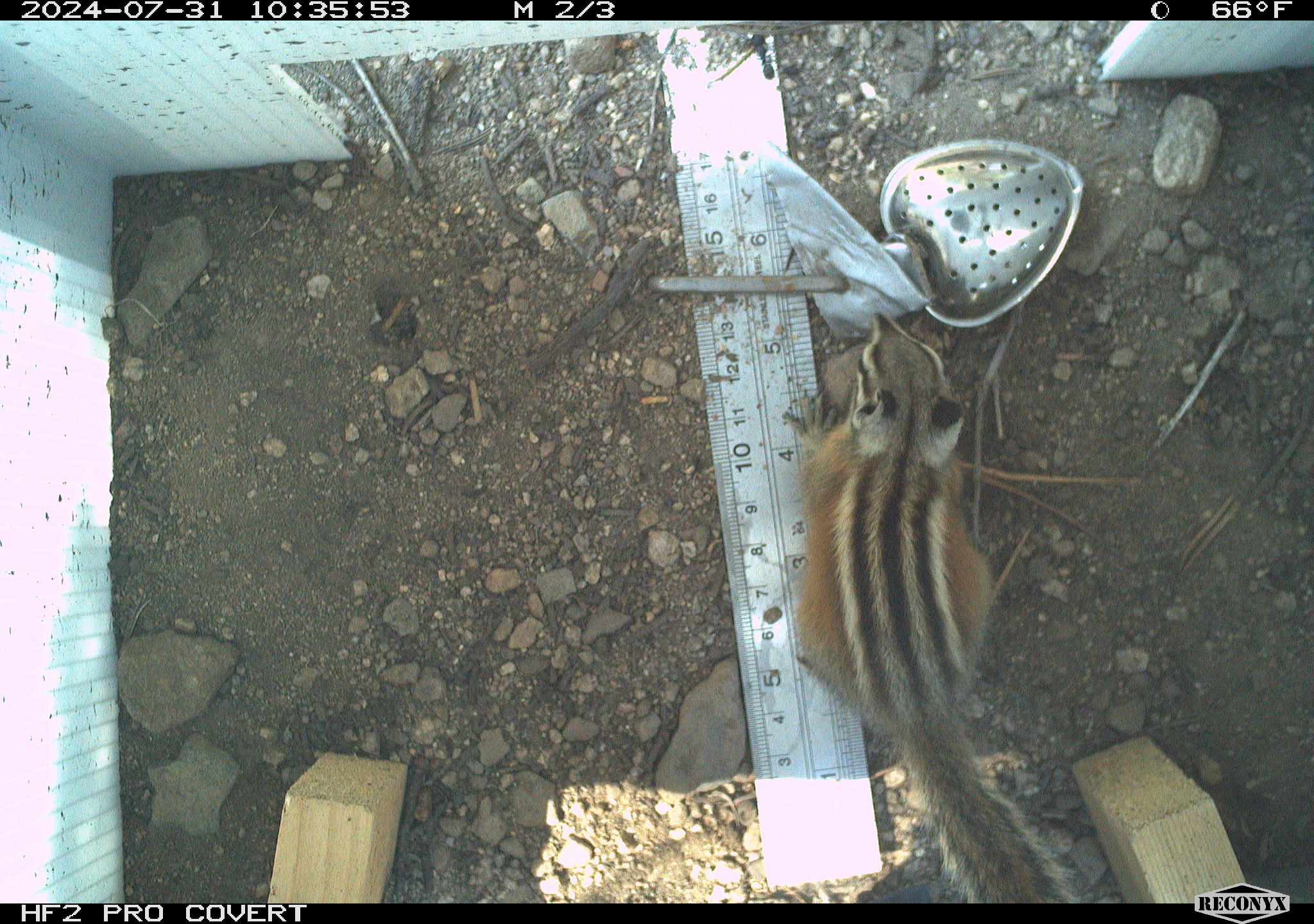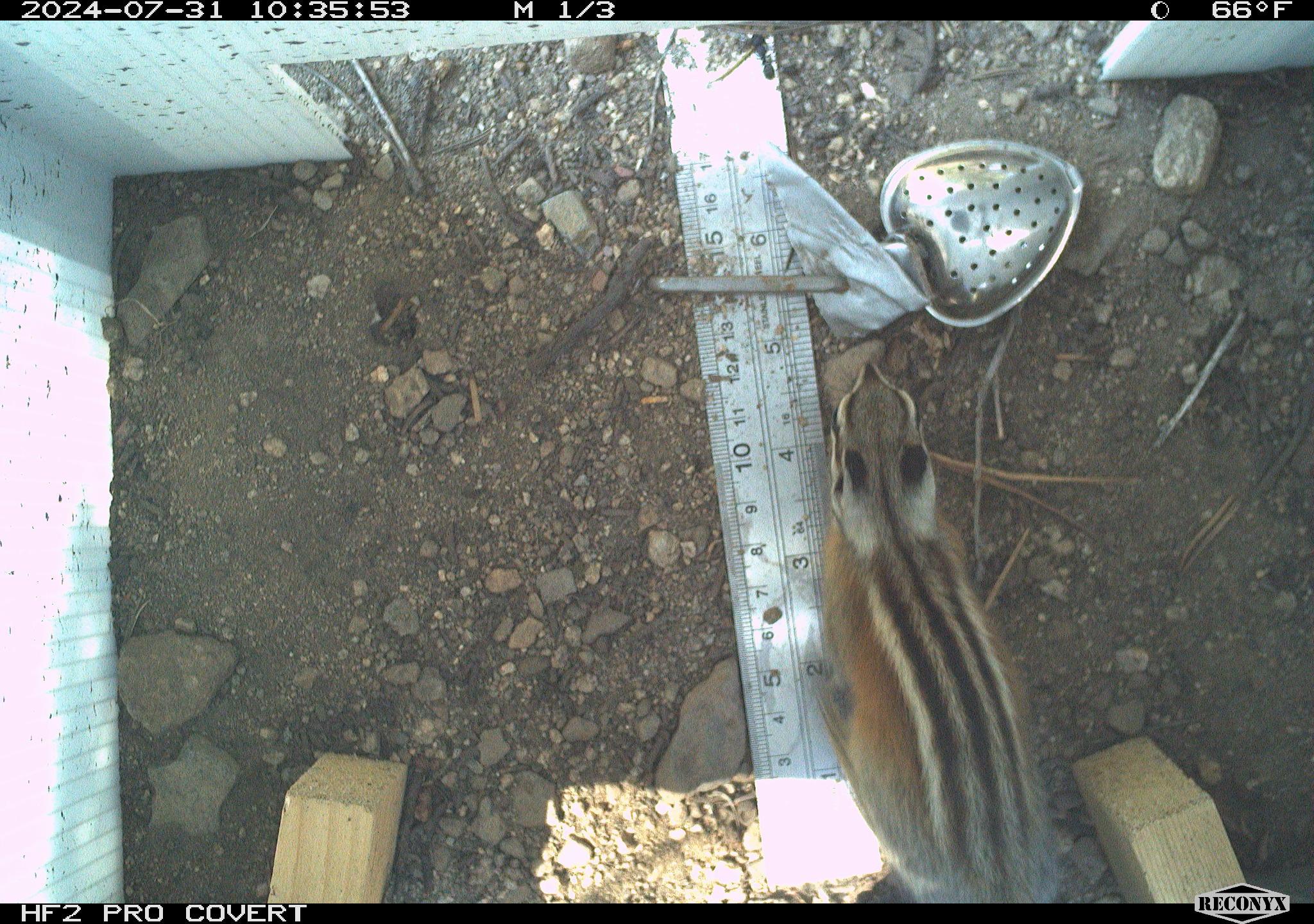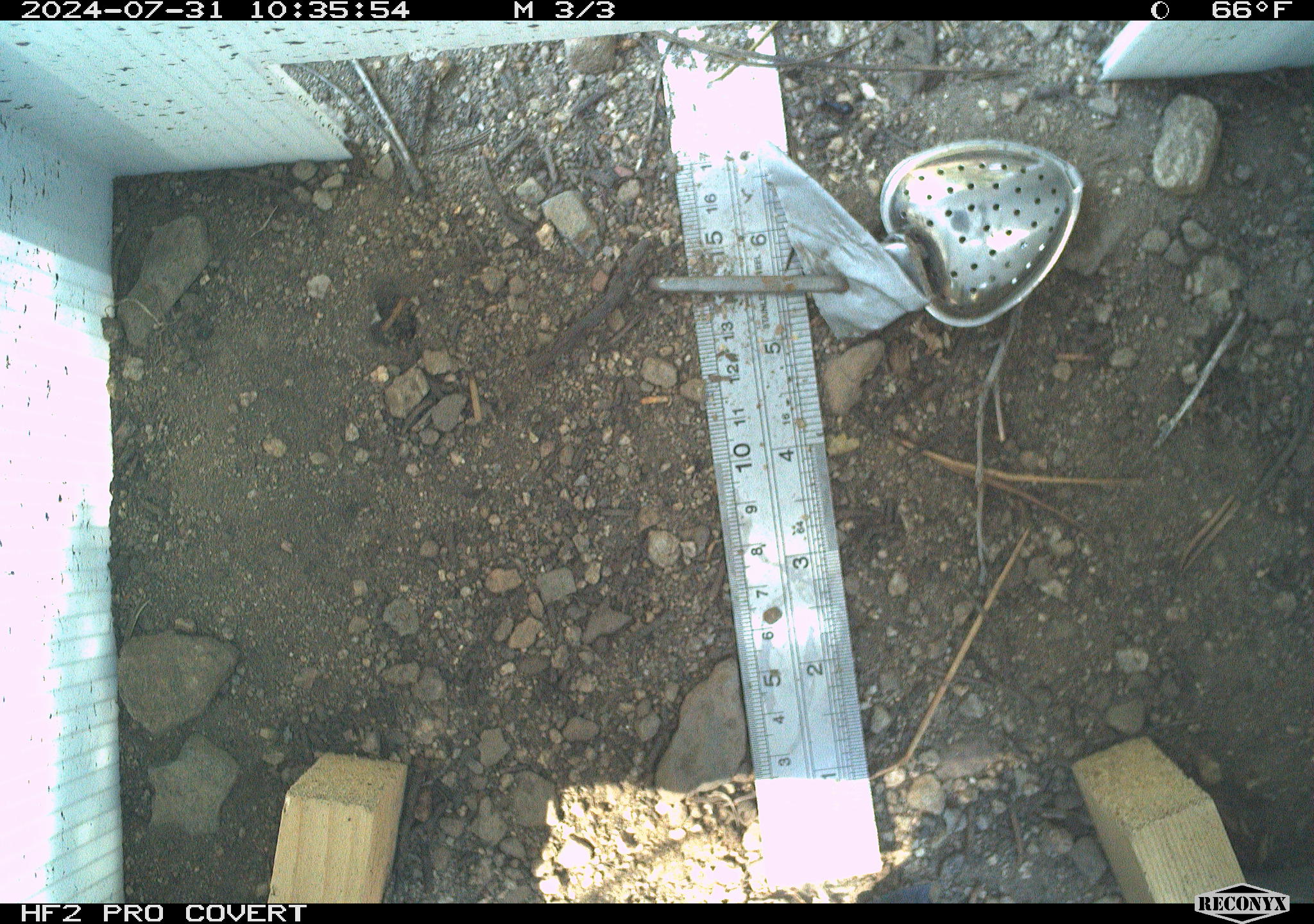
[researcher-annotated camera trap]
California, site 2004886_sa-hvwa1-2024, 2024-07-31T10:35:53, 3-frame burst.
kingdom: Animalia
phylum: Chordata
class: Mammalia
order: Rodentia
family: Sciuridae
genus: Neotamias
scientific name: Neotamias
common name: western chipmunks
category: neotamias species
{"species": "neotamias species (western chipmunks) (Neotamias)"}